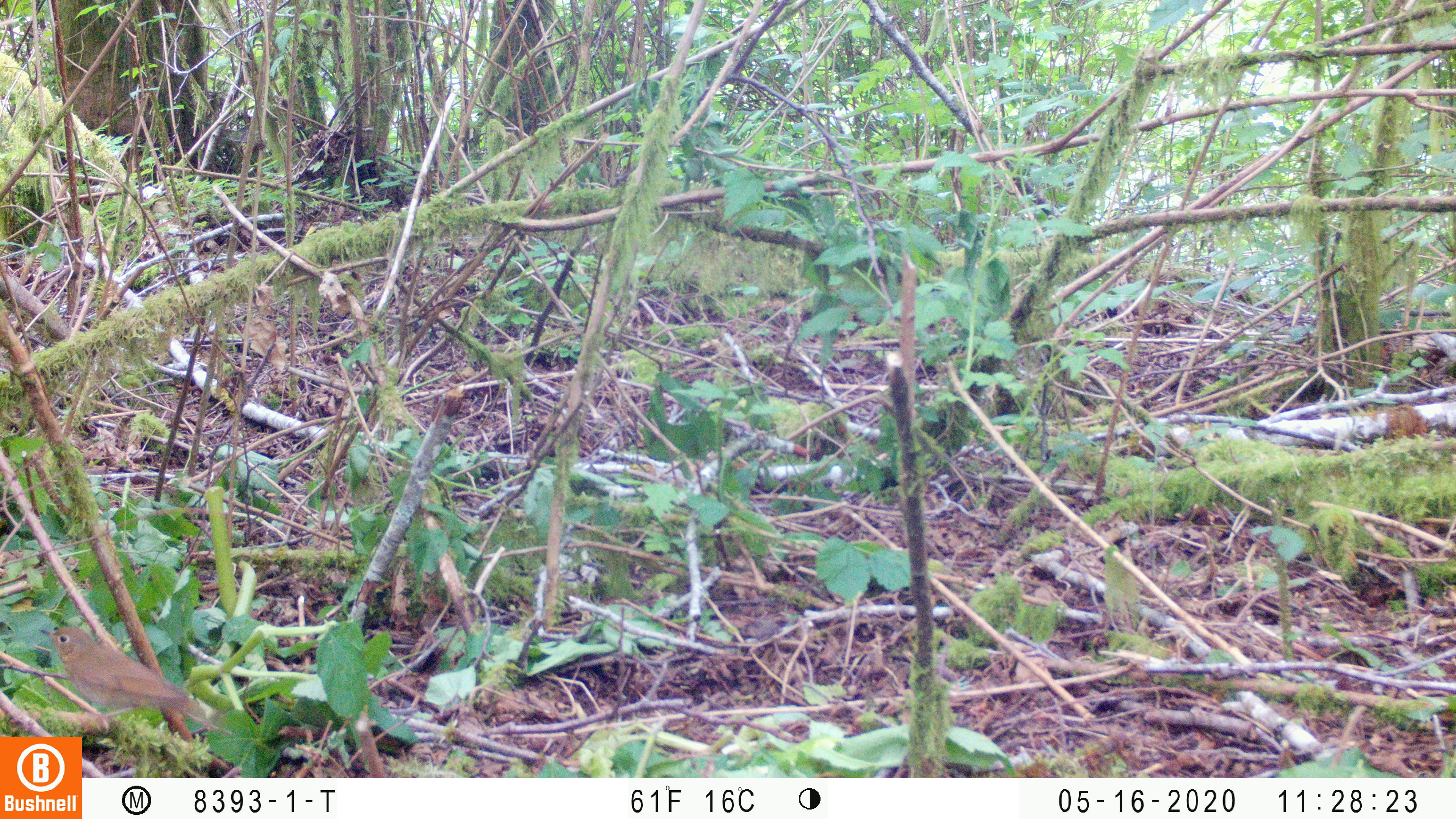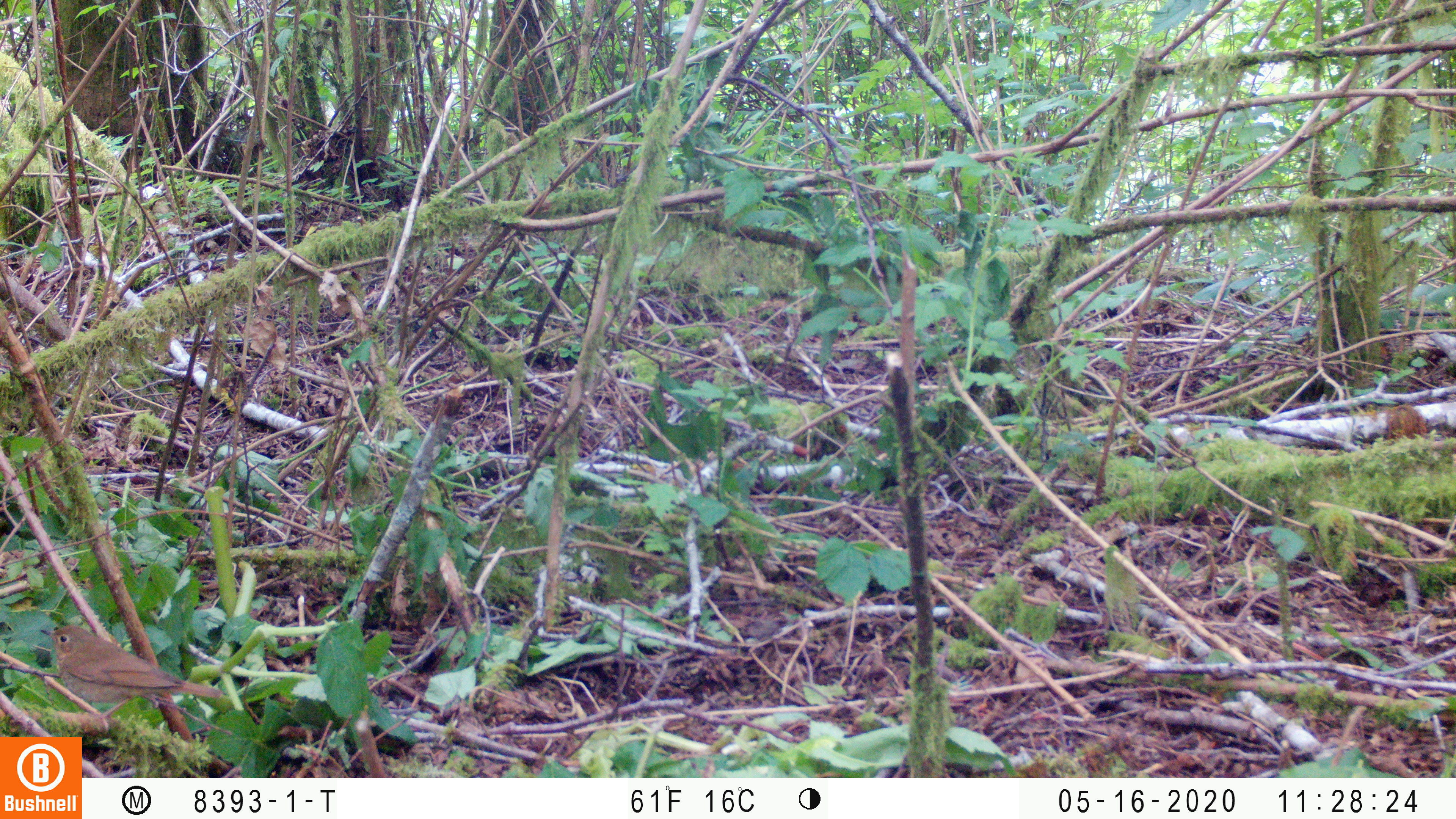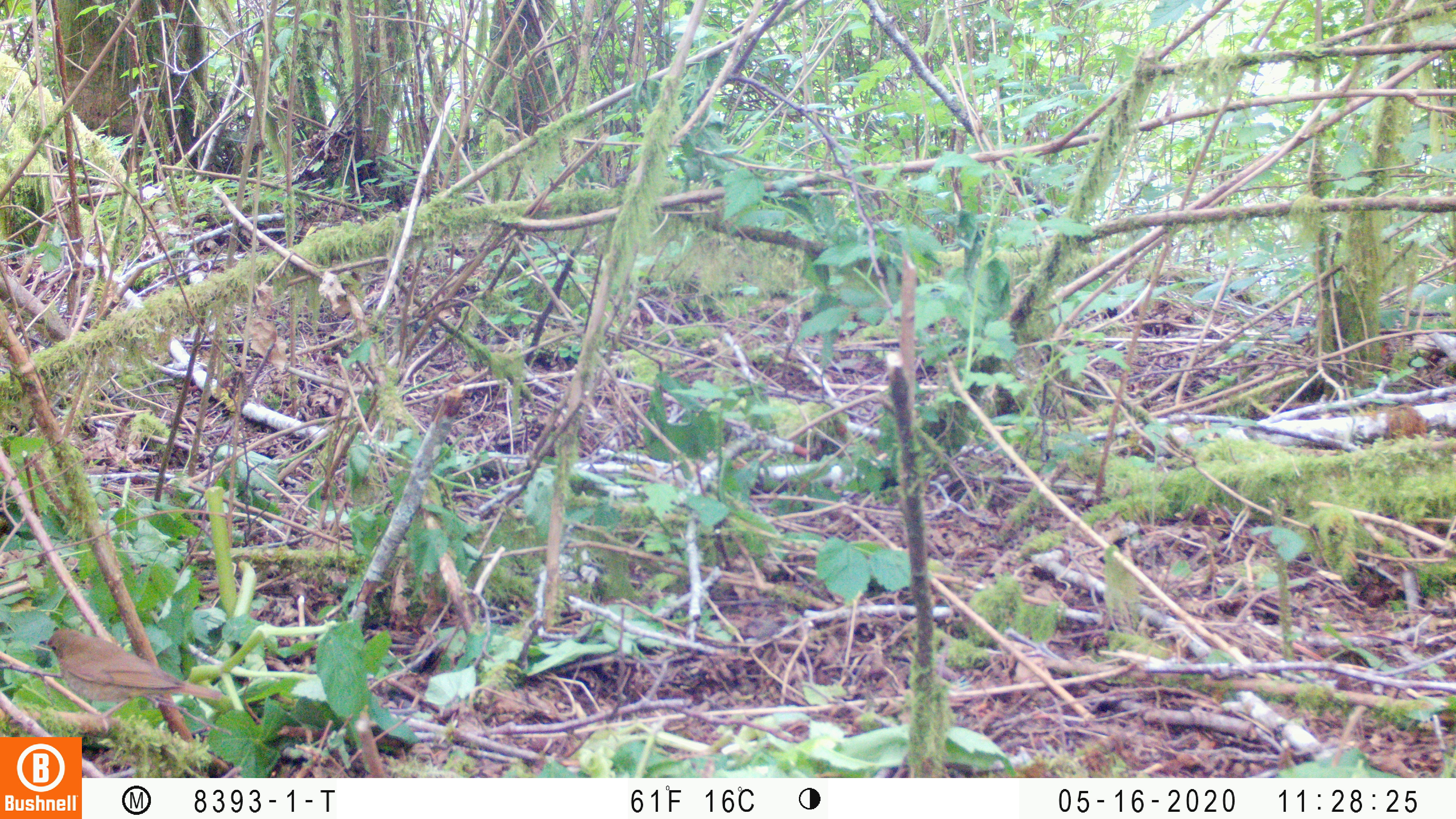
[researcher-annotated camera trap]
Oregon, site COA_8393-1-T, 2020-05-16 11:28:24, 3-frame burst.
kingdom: Animalia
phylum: Chordata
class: Aves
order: Passeriformes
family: Turdidae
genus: Catharus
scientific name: Catharus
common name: brown thrushes and nightingale-thrushes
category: catharus species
Catharus species (brown thrushes and nightingale-thrushes) (Catharus).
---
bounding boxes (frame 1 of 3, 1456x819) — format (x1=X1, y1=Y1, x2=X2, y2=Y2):
catharus species: (x1=32, y1=613, x2=219, y2=732)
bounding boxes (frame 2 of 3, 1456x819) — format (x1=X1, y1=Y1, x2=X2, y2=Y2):
catharus species: (x1=31, y1=611, x2=233, y2=732)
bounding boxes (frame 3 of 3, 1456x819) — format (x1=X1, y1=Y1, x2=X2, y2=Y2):
catharus species: (x1=29, y1=622, x2=244, y2=733)